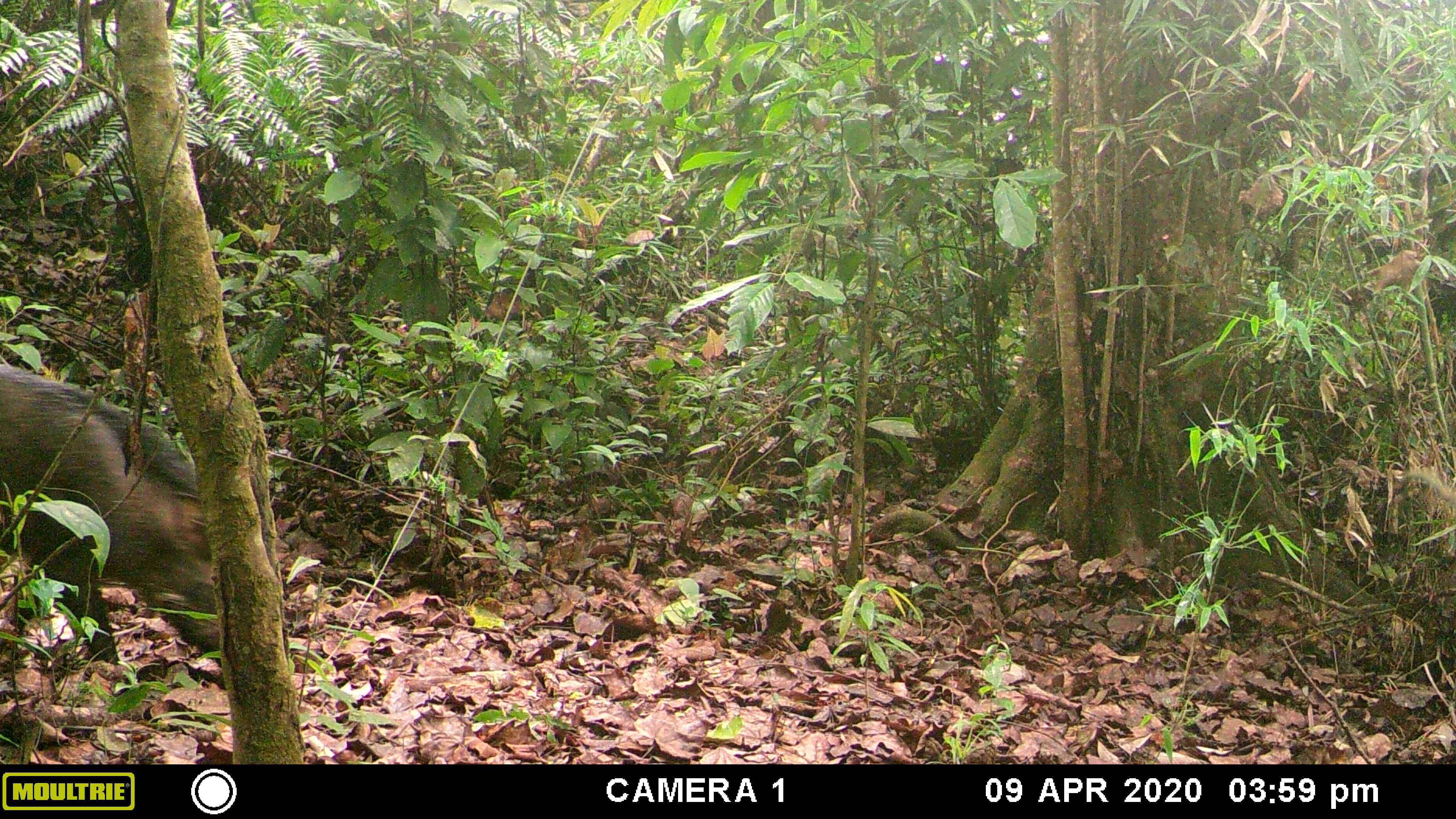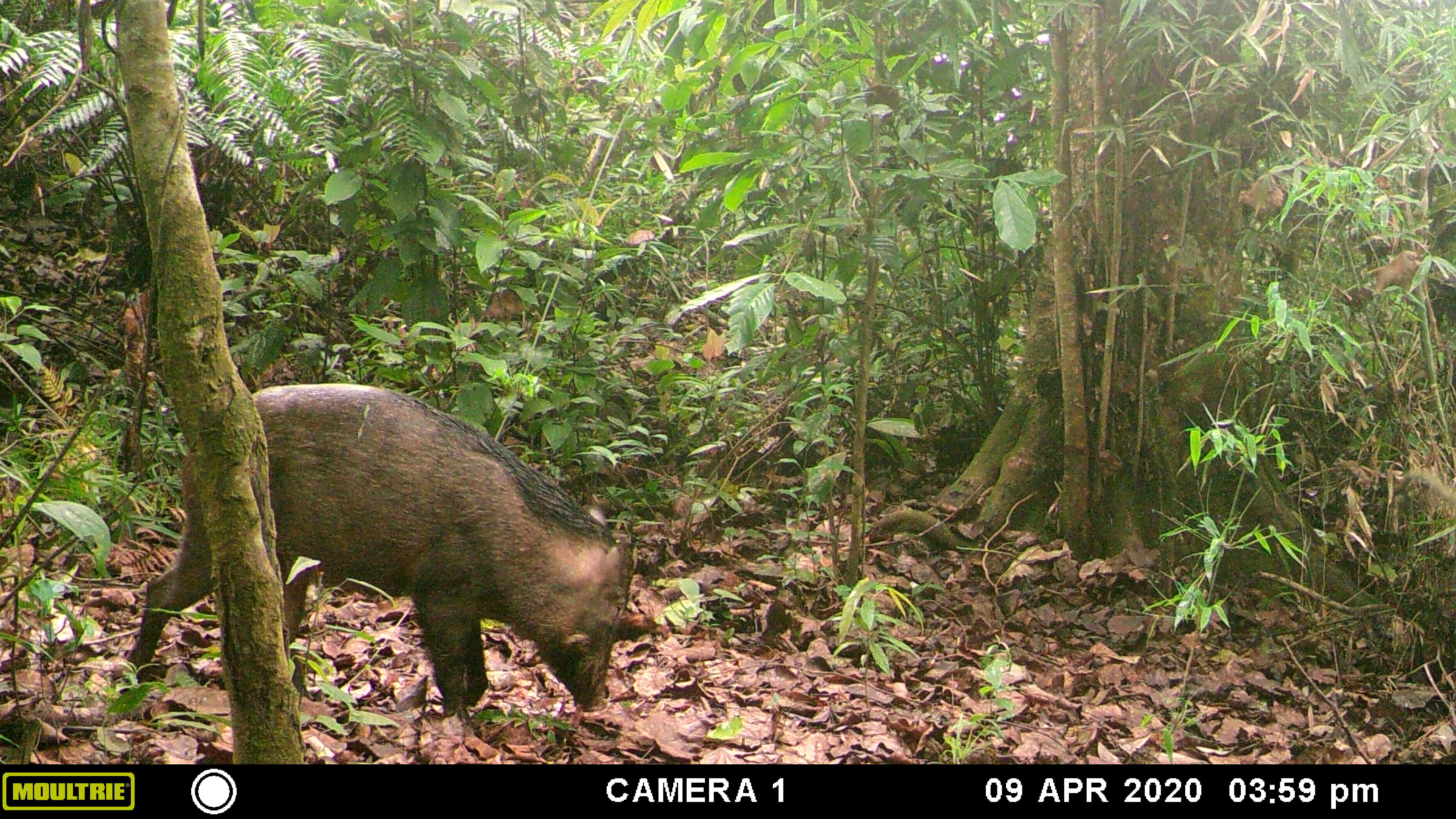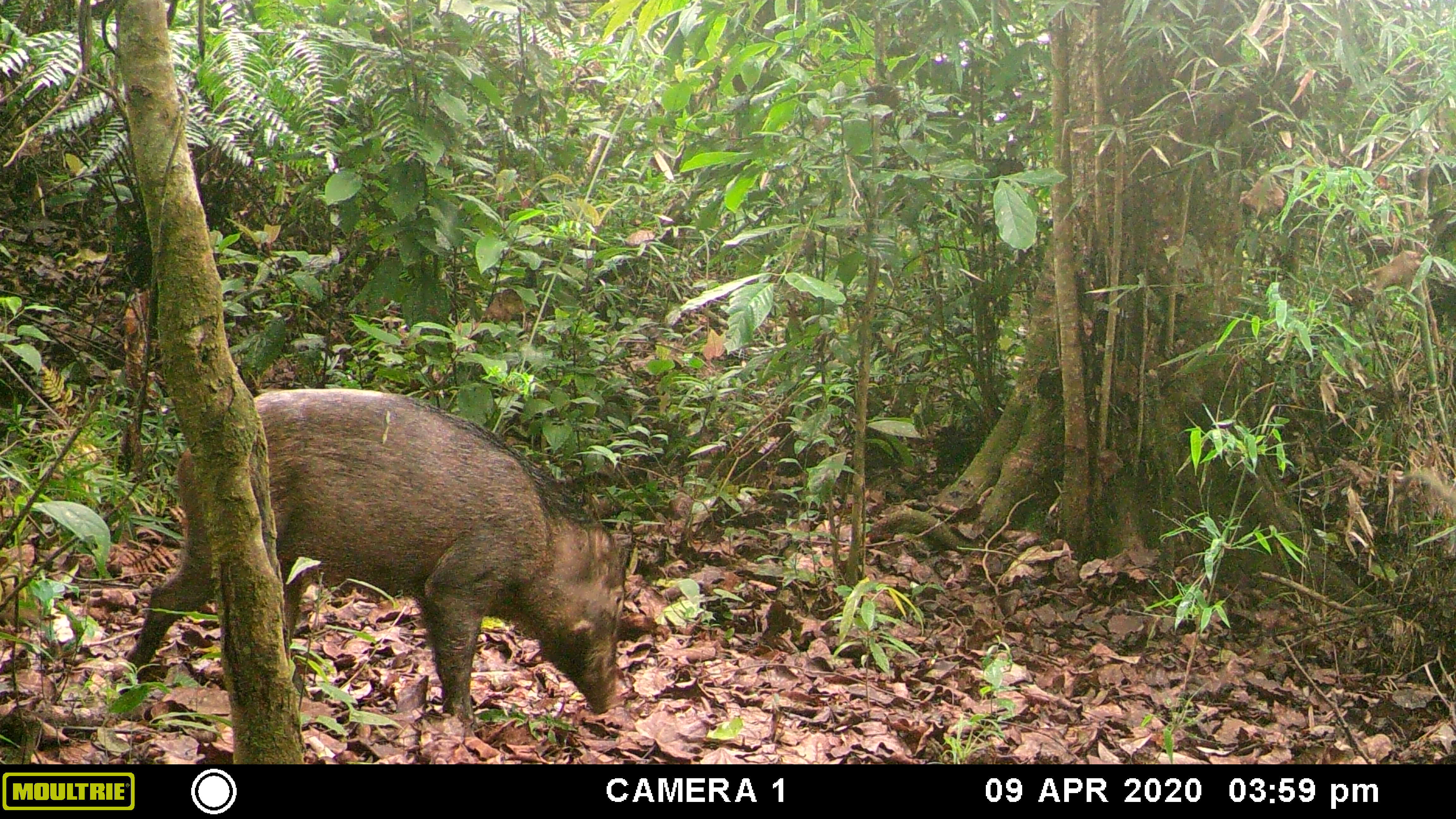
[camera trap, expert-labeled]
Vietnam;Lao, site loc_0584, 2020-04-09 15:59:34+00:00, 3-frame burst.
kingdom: Animalia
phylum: Chordata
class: Mammalia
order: Artiodactyla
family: Suidae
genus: Sus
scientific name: Sus scrofa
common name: eurasian wild pig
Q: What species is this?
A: Eurasian wild pig (Sus scrofa).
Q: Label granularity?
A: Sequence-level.